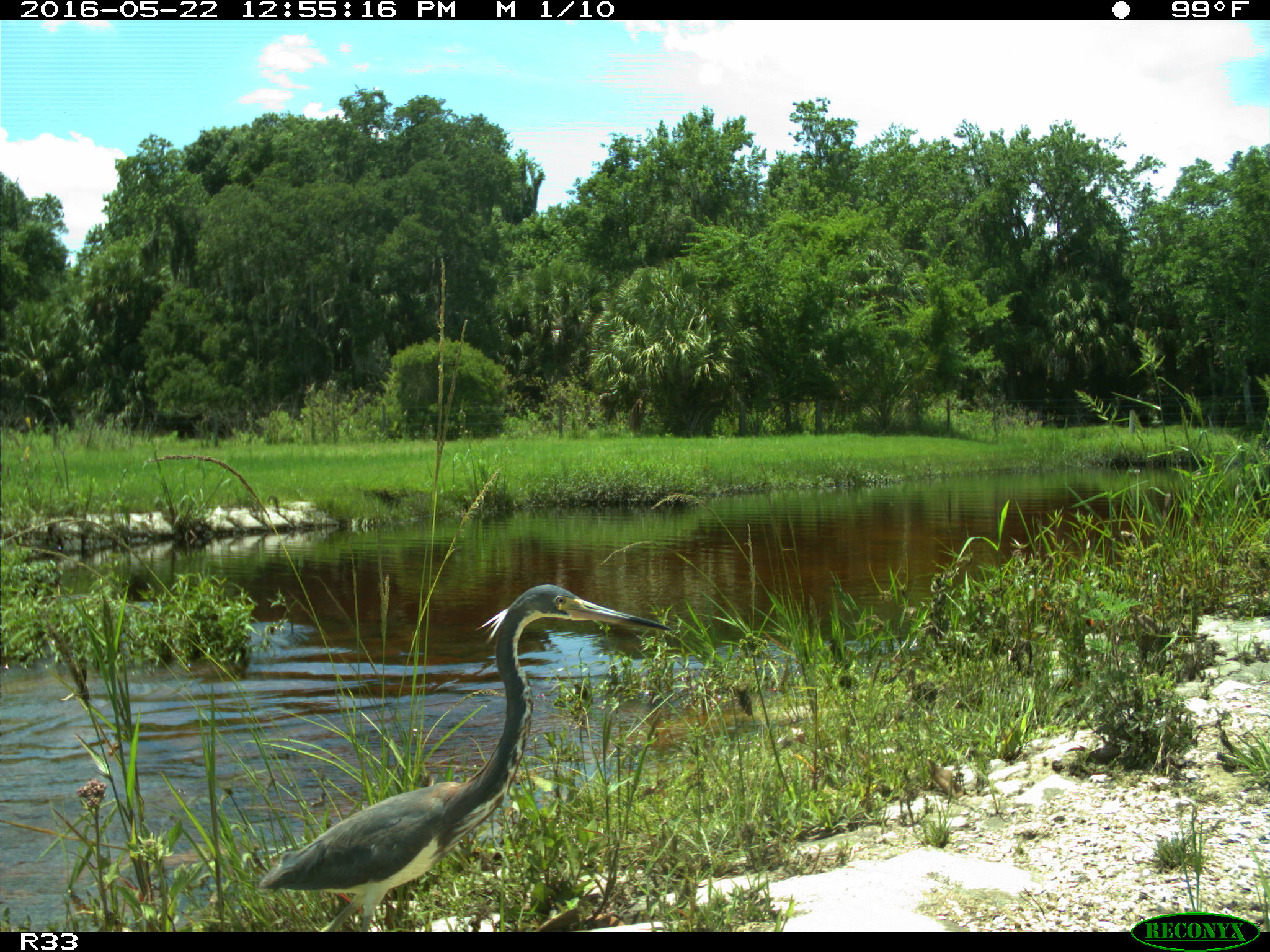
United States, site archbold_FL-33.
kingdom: Animalia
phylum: Chordata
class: Aves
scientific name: Aves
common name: birds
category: unidentified bird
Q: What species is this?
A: Unidentified bird (birds) (Aves).